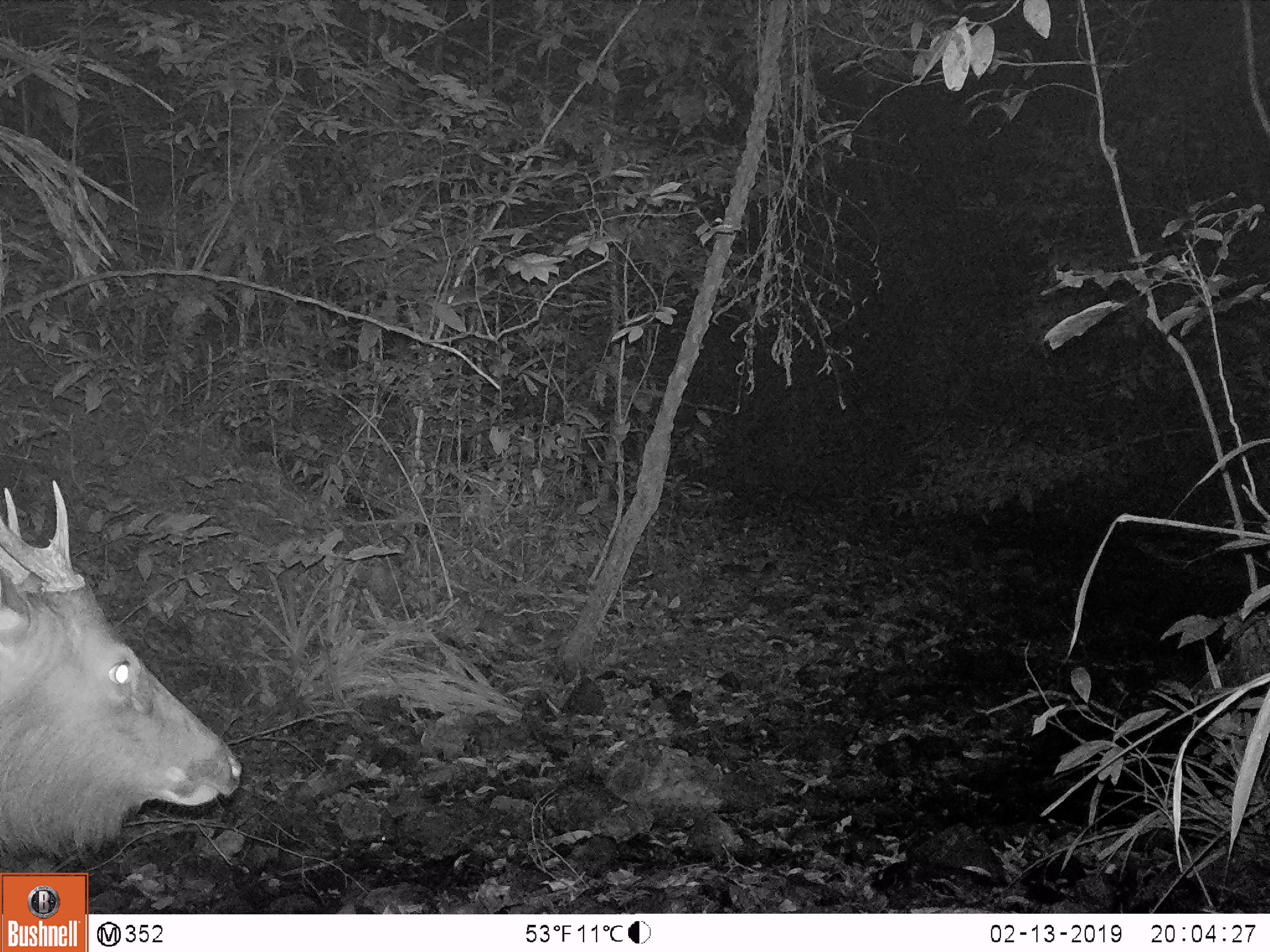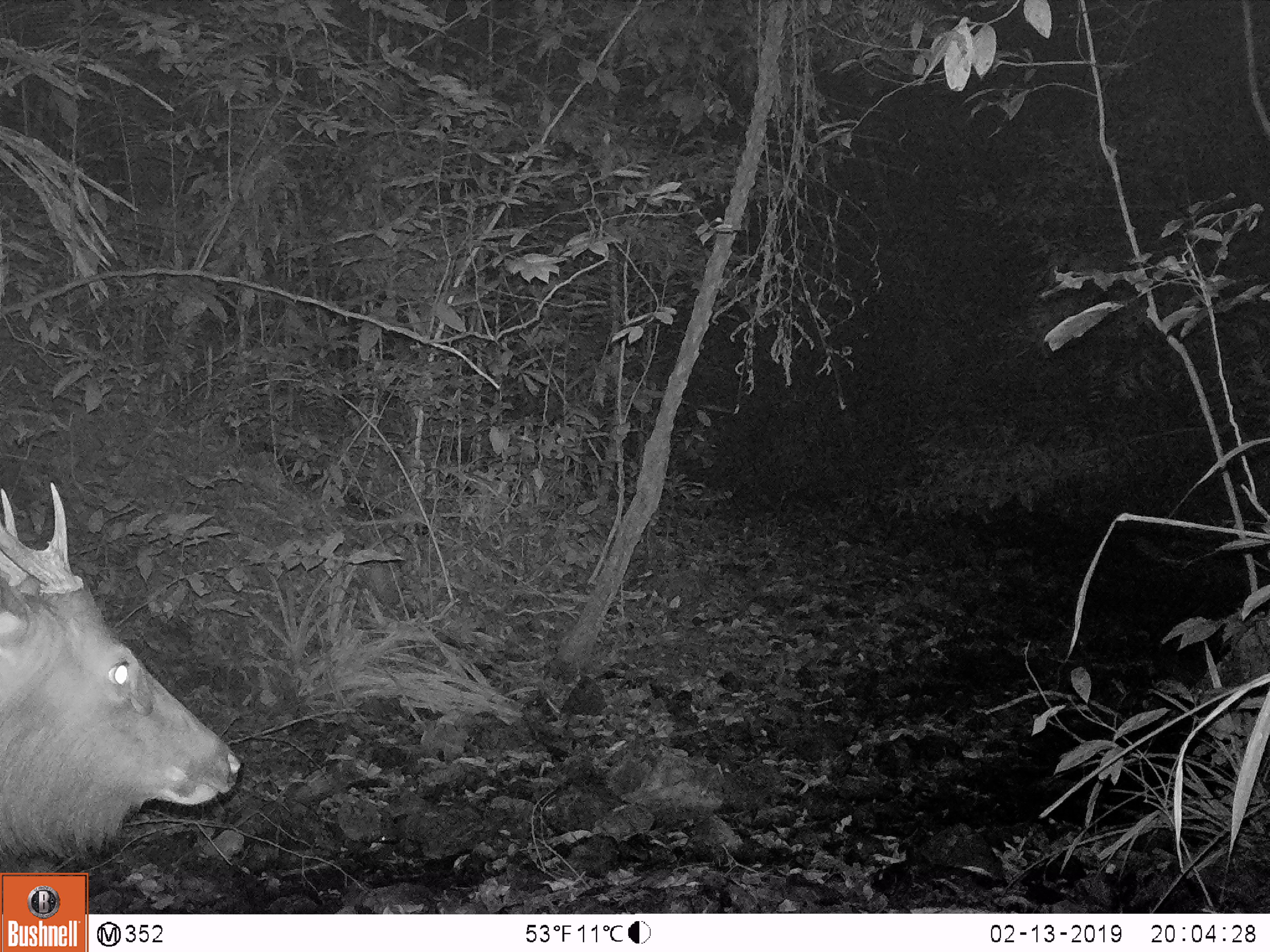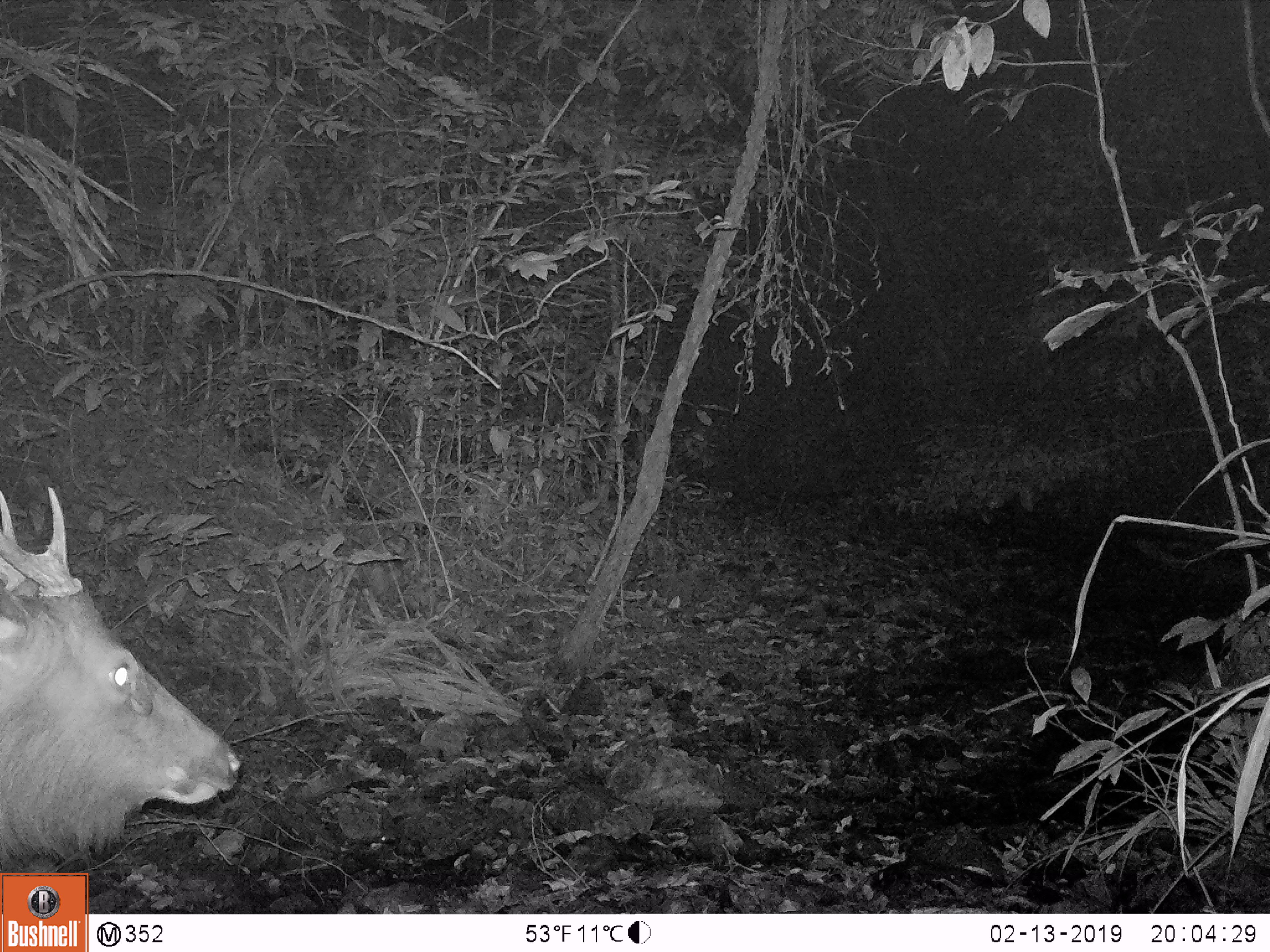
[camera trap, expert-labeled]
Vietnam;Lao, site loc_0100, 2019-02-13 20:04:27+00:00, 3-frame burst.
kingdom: Animalia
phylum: Chordata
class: Mammalia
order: Artiodactyla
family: Cervidae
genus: Rusa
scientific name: Rusa unicolor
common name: sambar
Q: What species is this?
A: Sambar (Rusa unicolor).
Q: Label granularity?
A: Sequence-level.